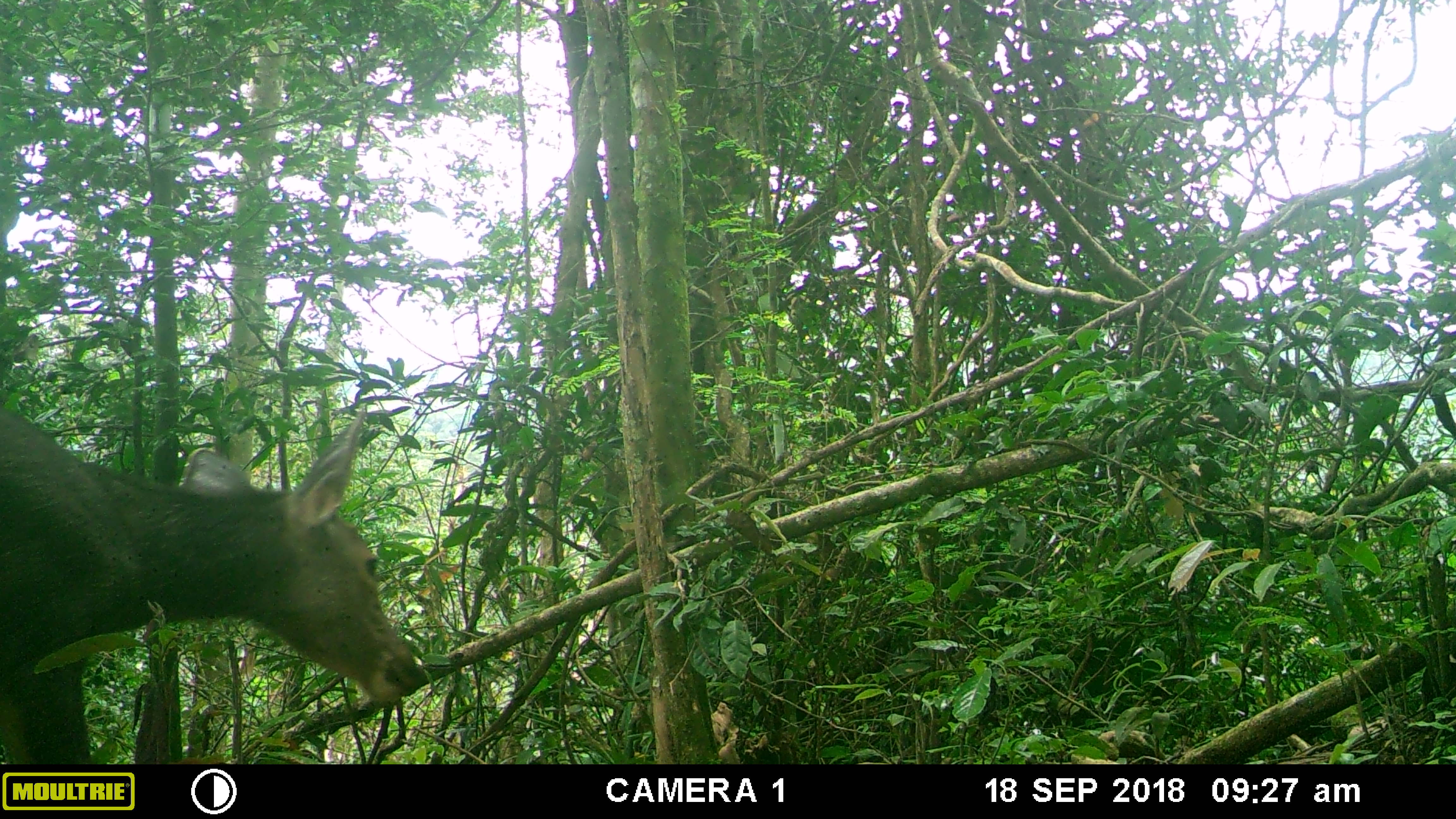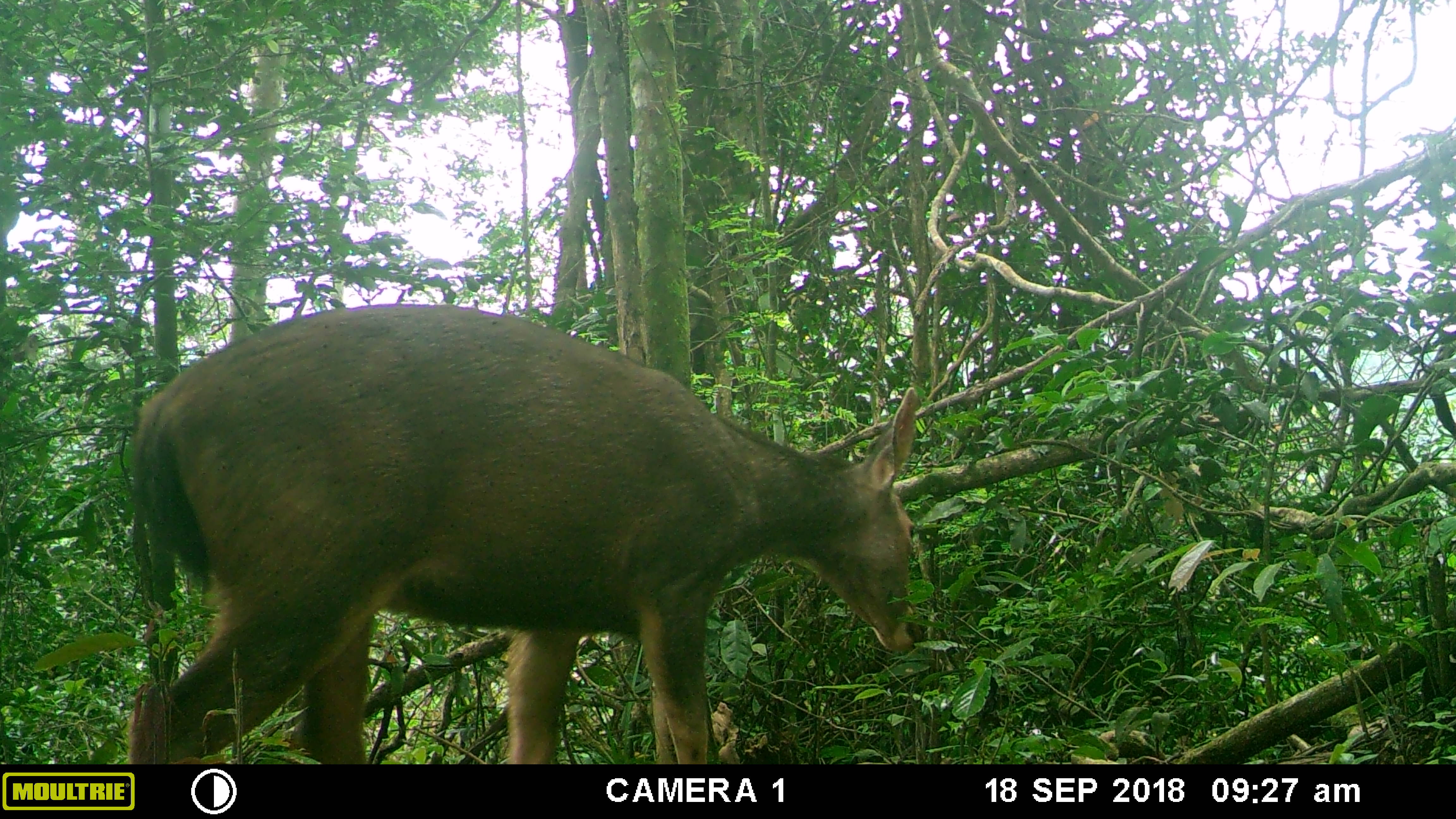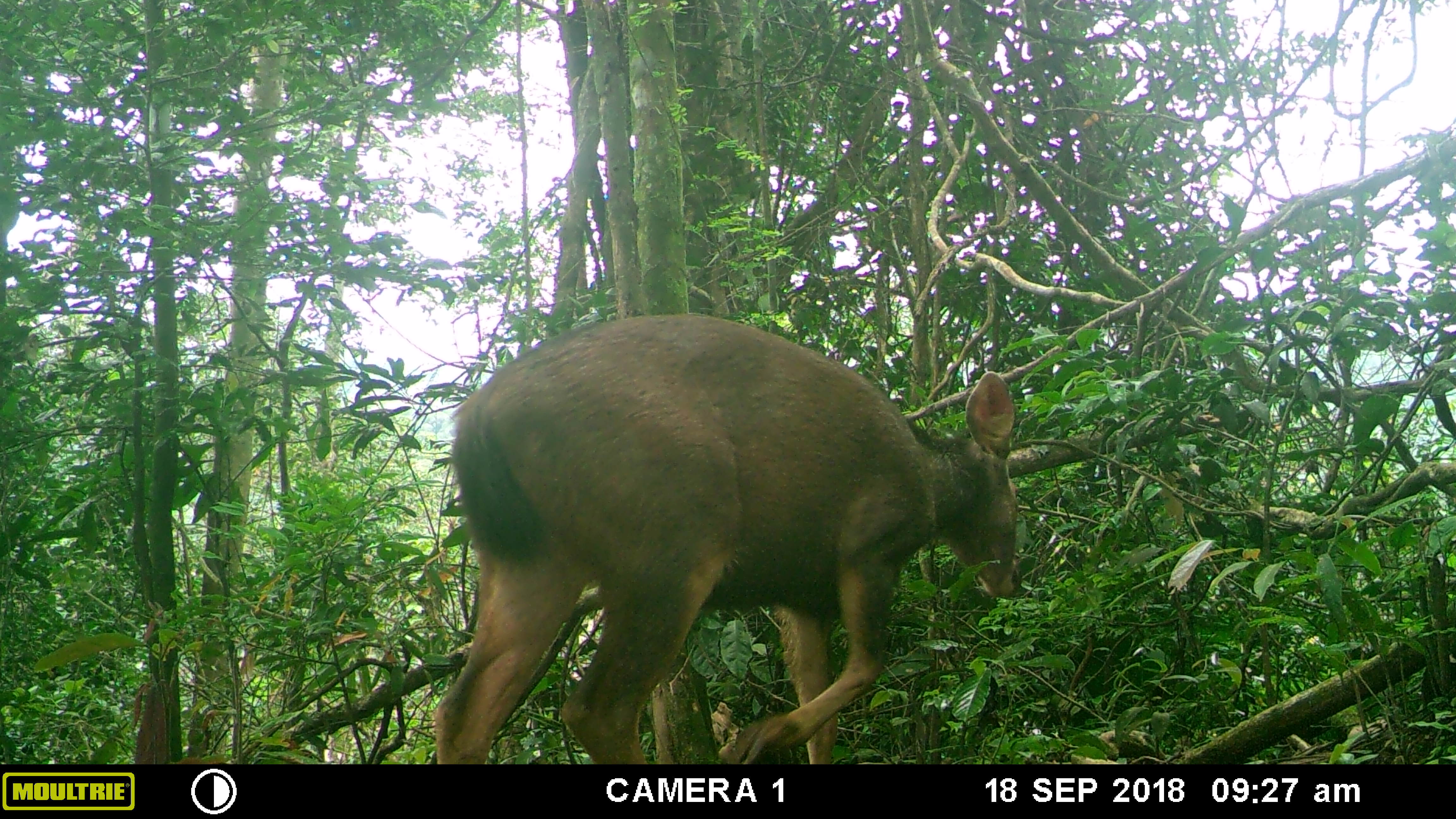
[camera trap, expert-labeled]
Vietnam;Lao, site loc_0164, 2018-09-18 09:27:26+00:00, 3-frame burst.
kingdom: Animalia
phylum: Chordata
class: Mammalia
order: Artiodactyla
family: Cervidae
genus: Rusa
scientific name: Rusa unicolor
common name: sambar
Sambar (Rusa unicolor). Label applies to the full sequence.